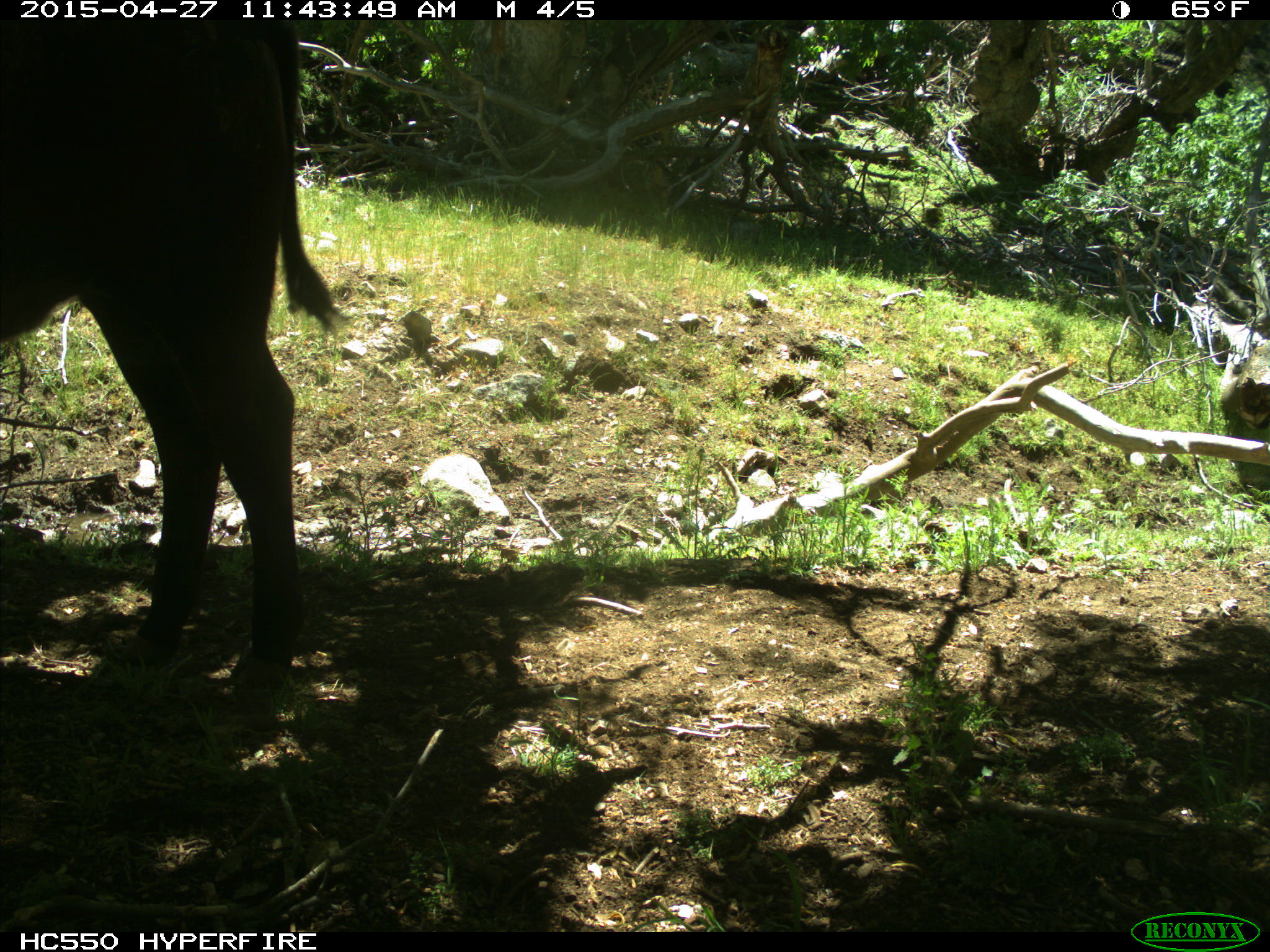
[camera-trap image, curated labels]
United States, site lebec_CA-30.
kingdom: Animalia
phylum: Chordata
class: Mammalia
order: Artiodactyla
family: Bovidae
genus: Bos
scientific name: Bos taurus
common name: domestic cow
Bos taurus (domestic cow).